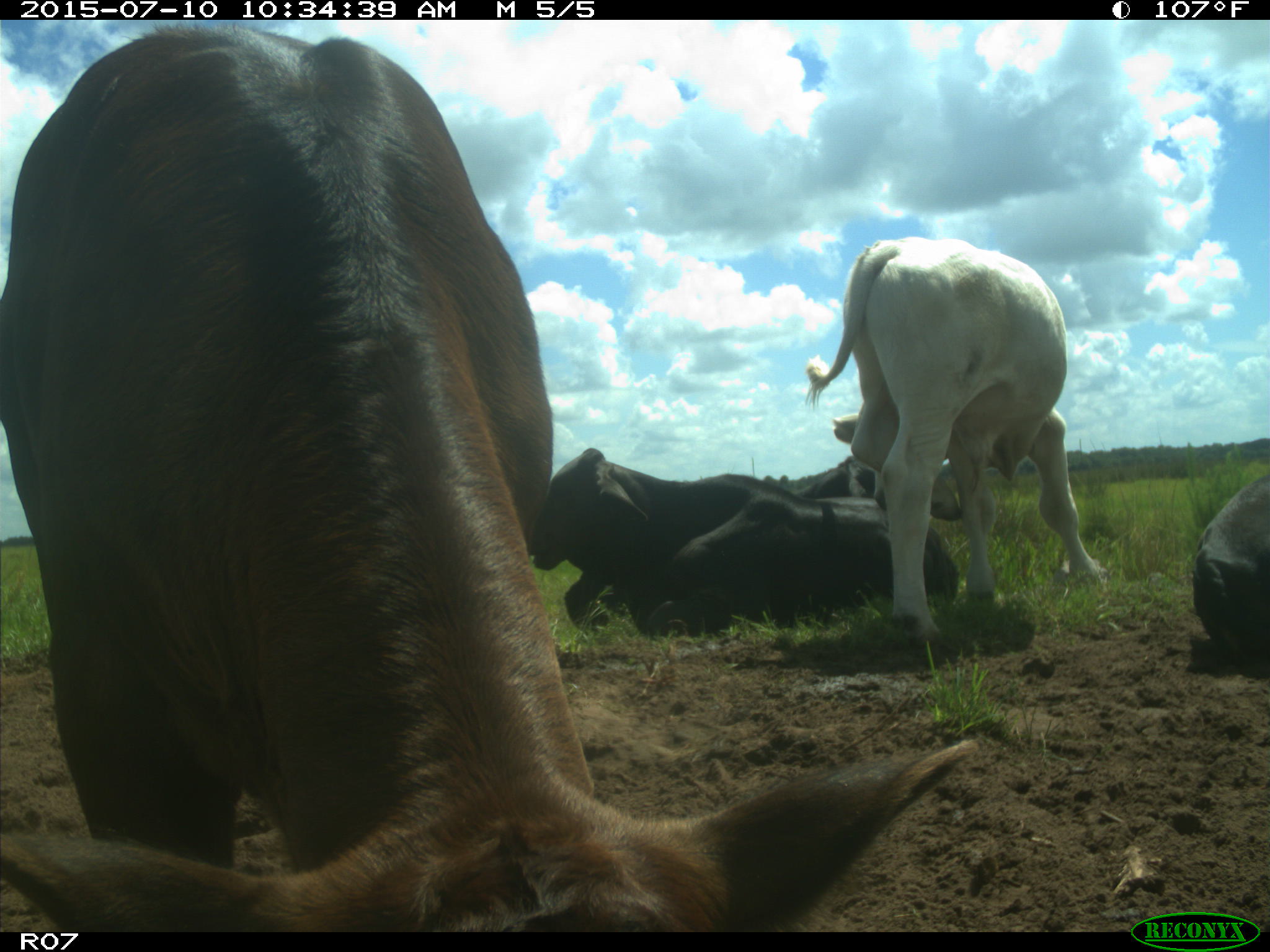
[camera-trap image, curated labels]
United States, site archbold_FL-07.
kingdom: Animalia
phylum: Chordata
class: Mammalia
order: Artiodactyla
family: Bovidae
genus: Bos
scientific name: Bos taurus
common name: domestic cow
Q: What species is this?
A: Bos taurus (domestic cow).